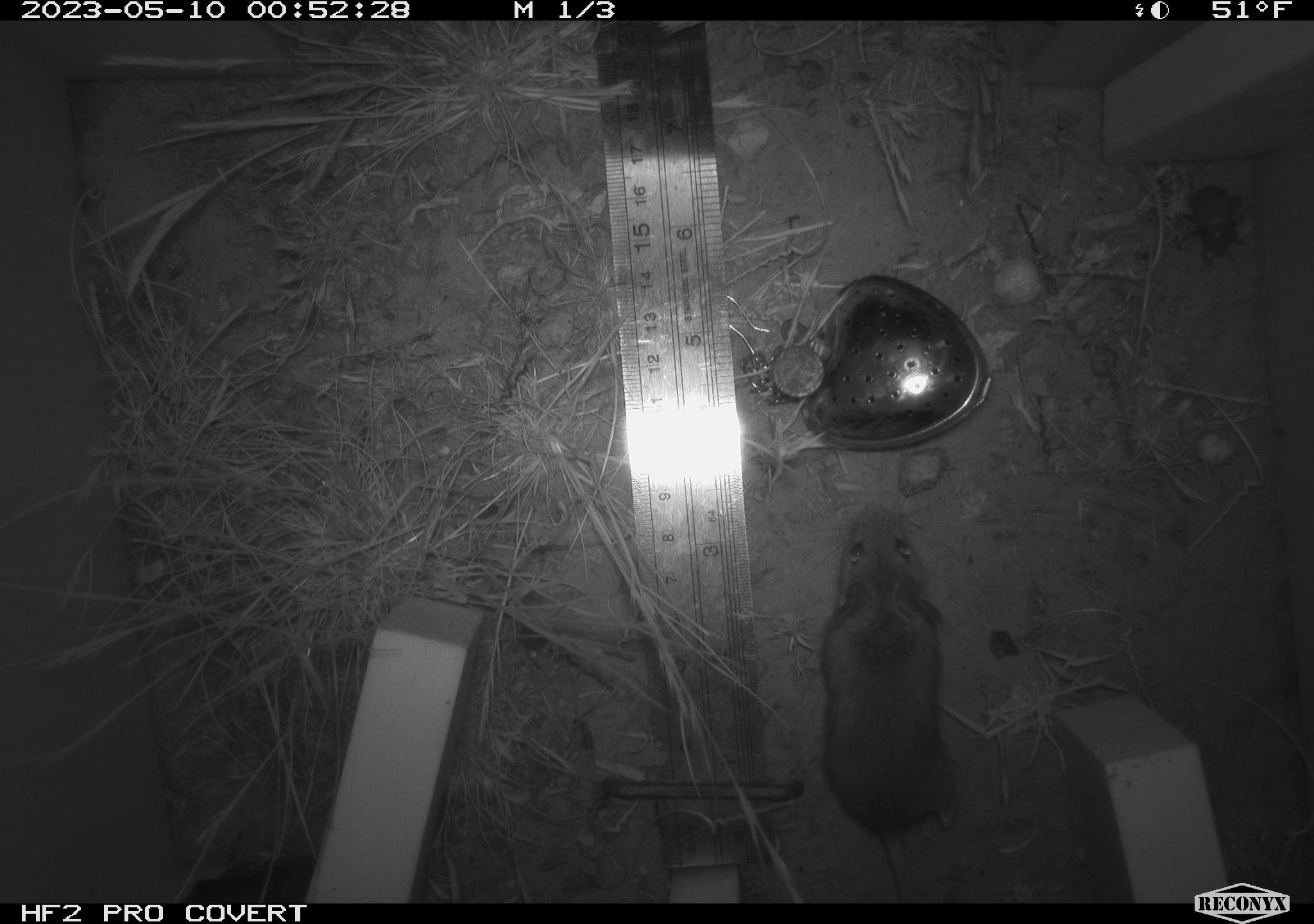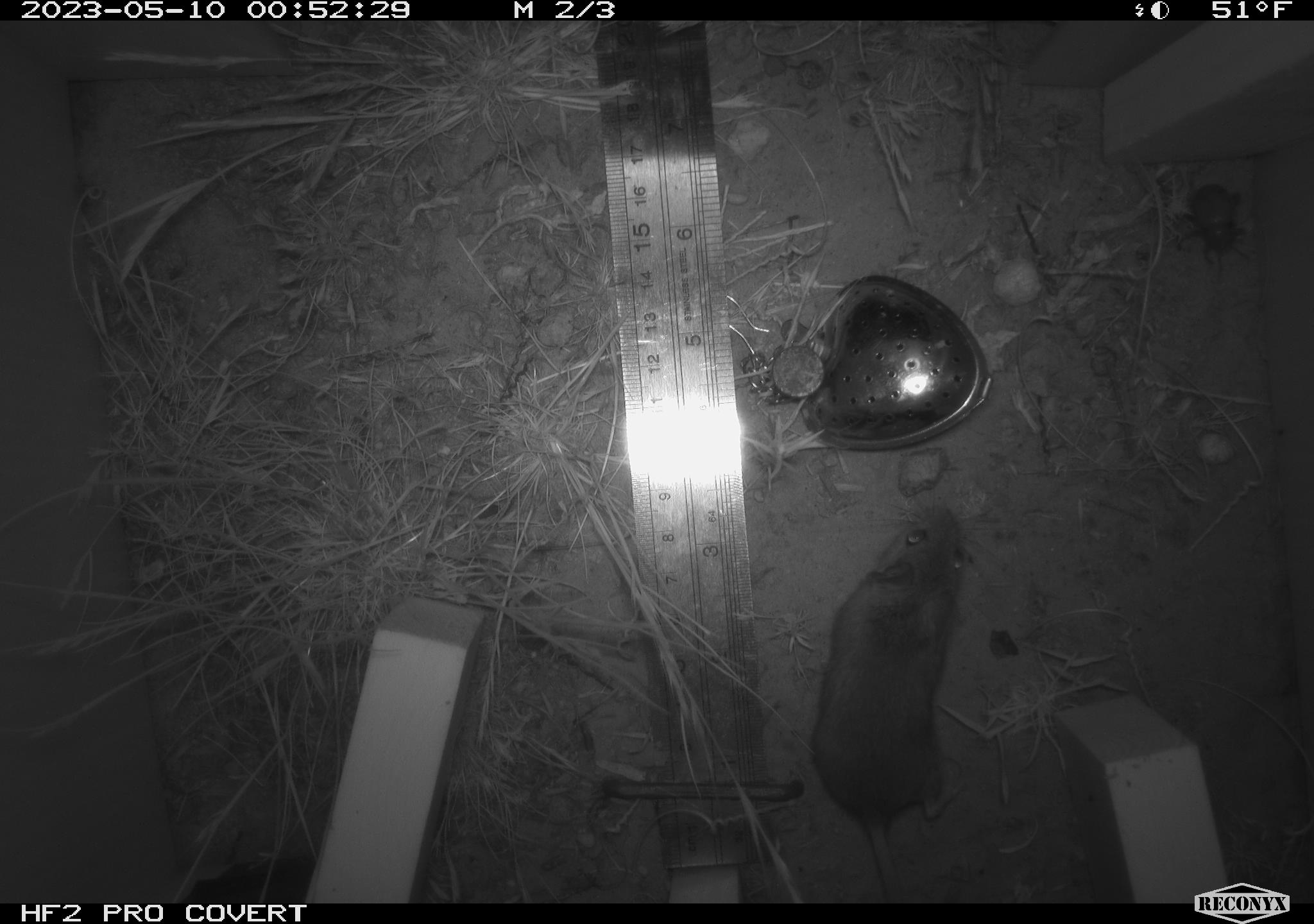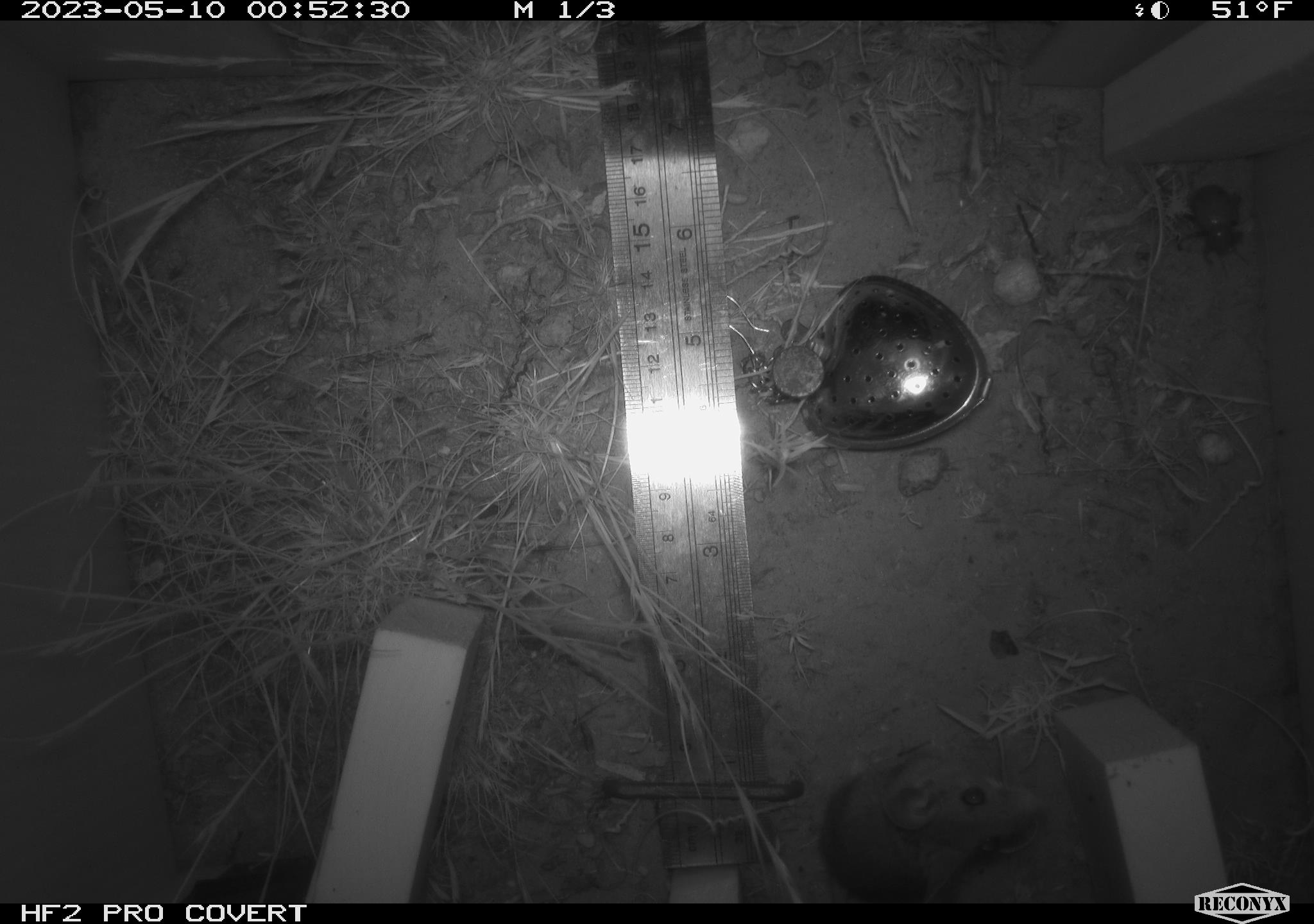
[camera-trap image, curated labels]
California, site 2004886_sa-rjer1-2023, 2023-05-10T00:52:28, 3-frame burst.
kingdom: Animalia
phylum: Chordata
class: Mammalia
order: Rodentia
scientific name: Rodentia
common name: mouse species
Mouse species (Rodentia).